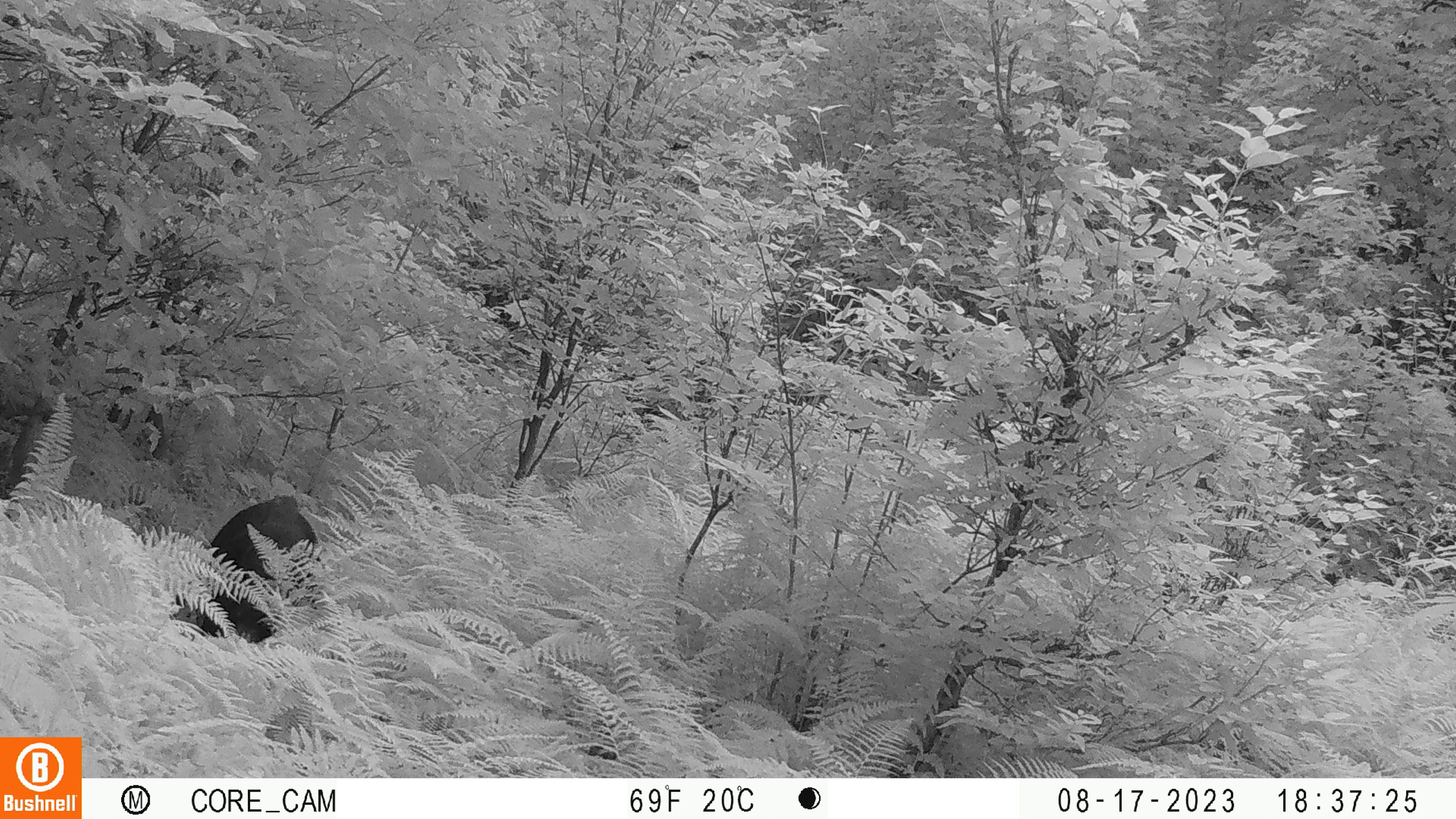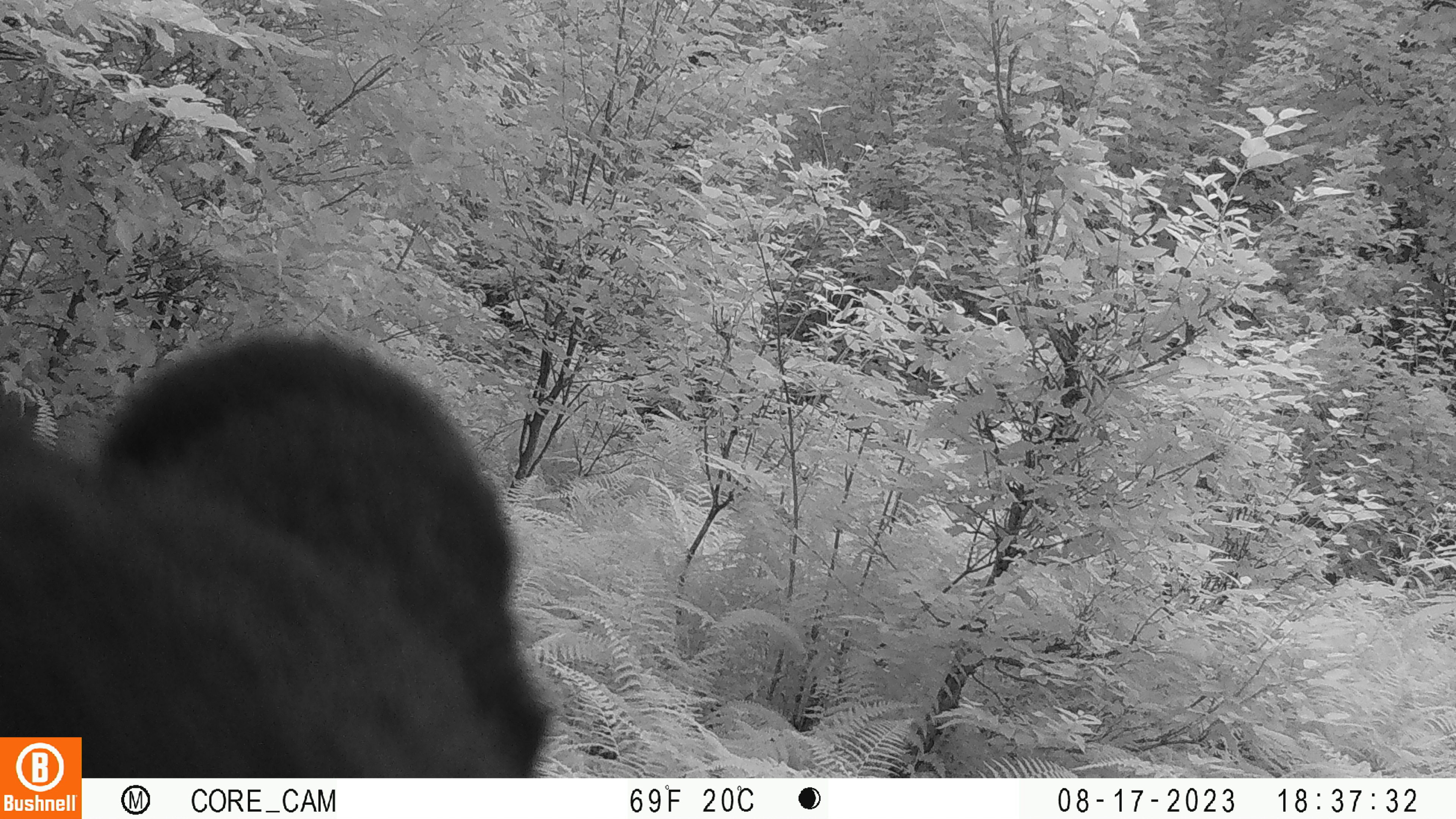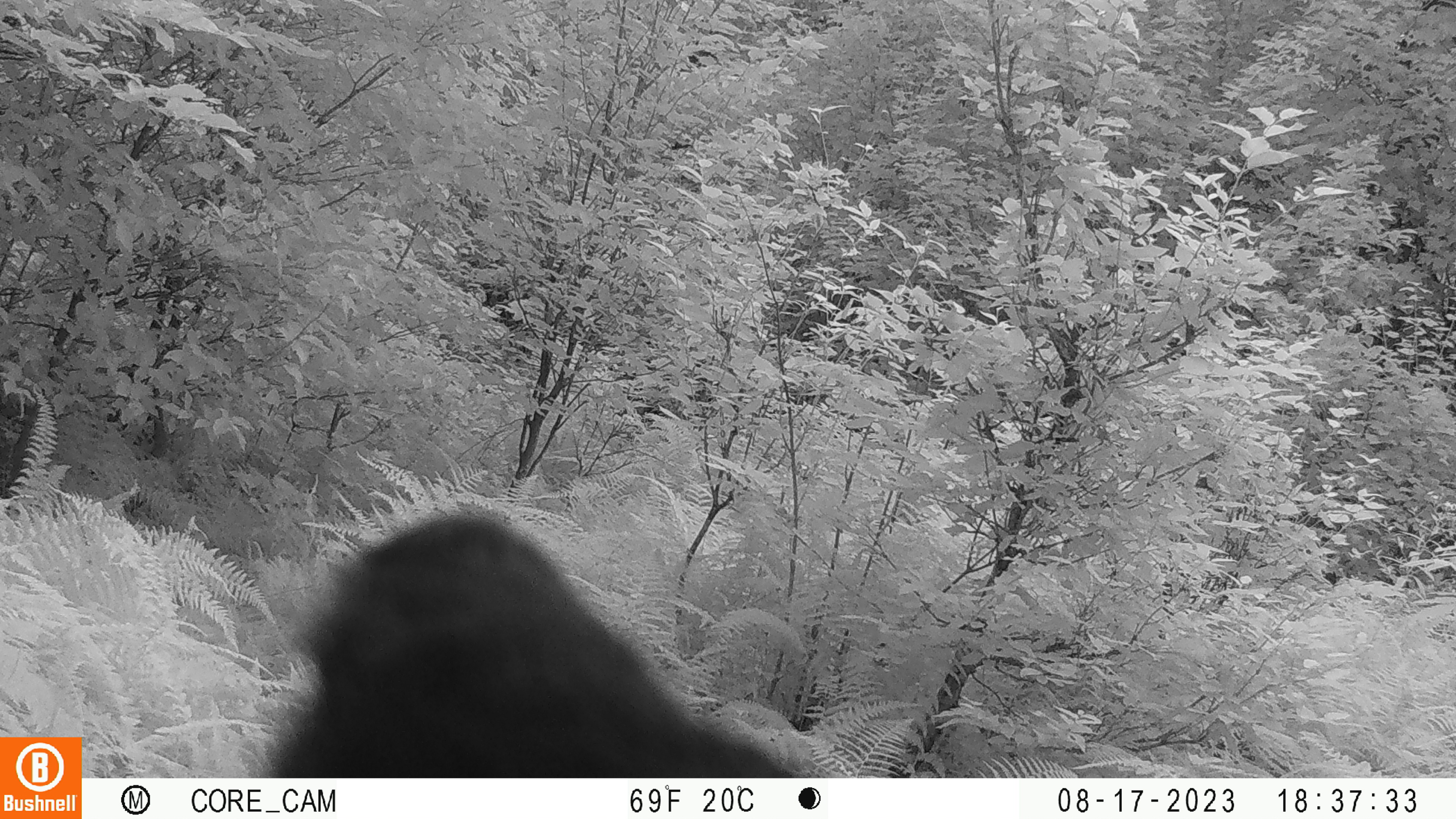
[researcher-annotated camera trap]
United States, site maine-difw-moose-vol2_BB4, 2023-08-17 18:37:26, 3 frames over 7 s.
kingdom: Animalia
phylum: Chordata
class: Mammalia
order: Carnivora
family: Ursidae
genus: Ursus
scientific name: Ursus americanus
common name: black bear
Black bear (Ursus americanus).